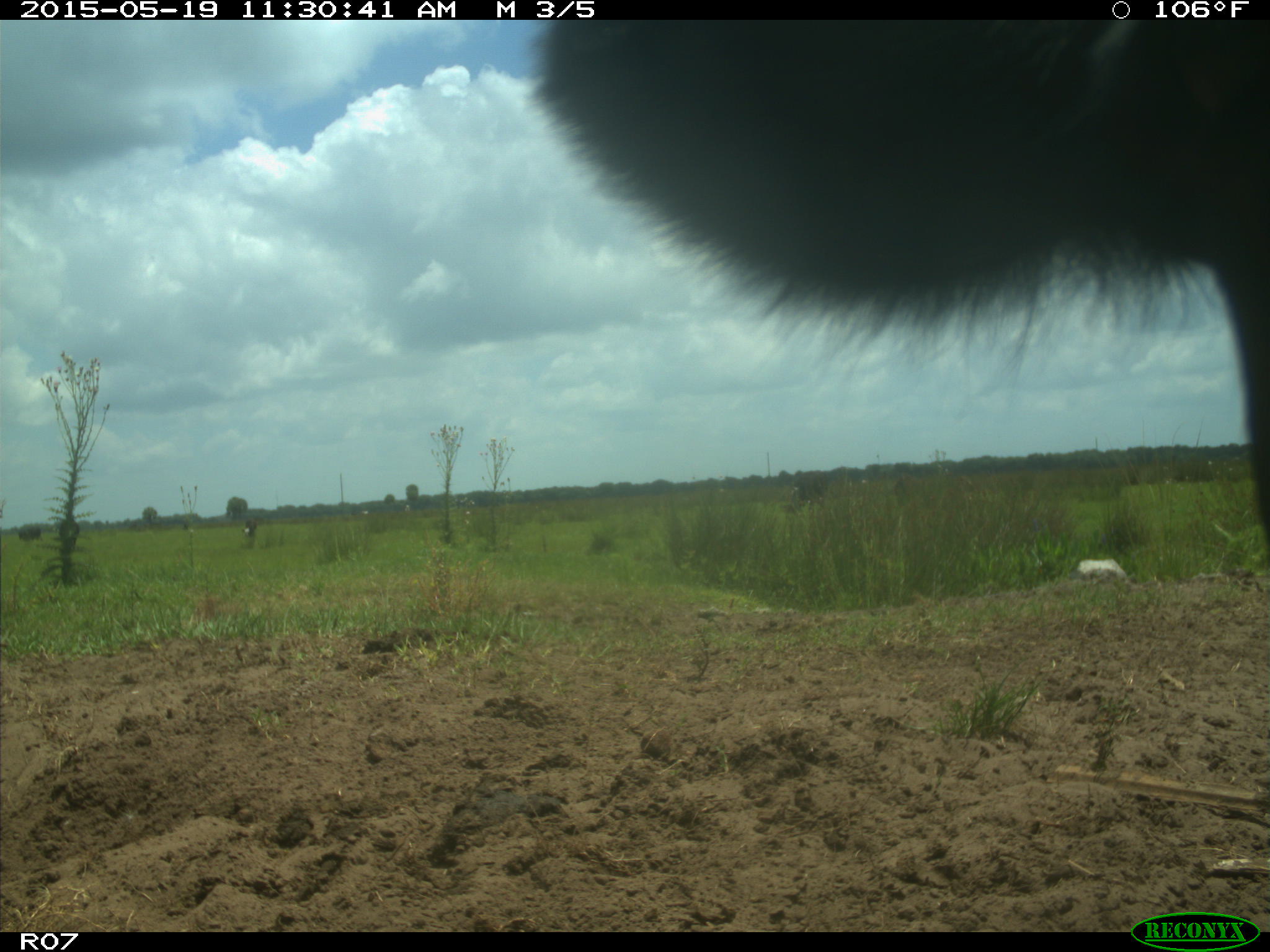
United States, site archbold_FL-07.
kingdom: Animalia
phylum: Chordata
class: Mammalia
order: Artiodactyla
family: Bovidae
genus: Bos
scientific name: Bos taurus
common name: domestic cow